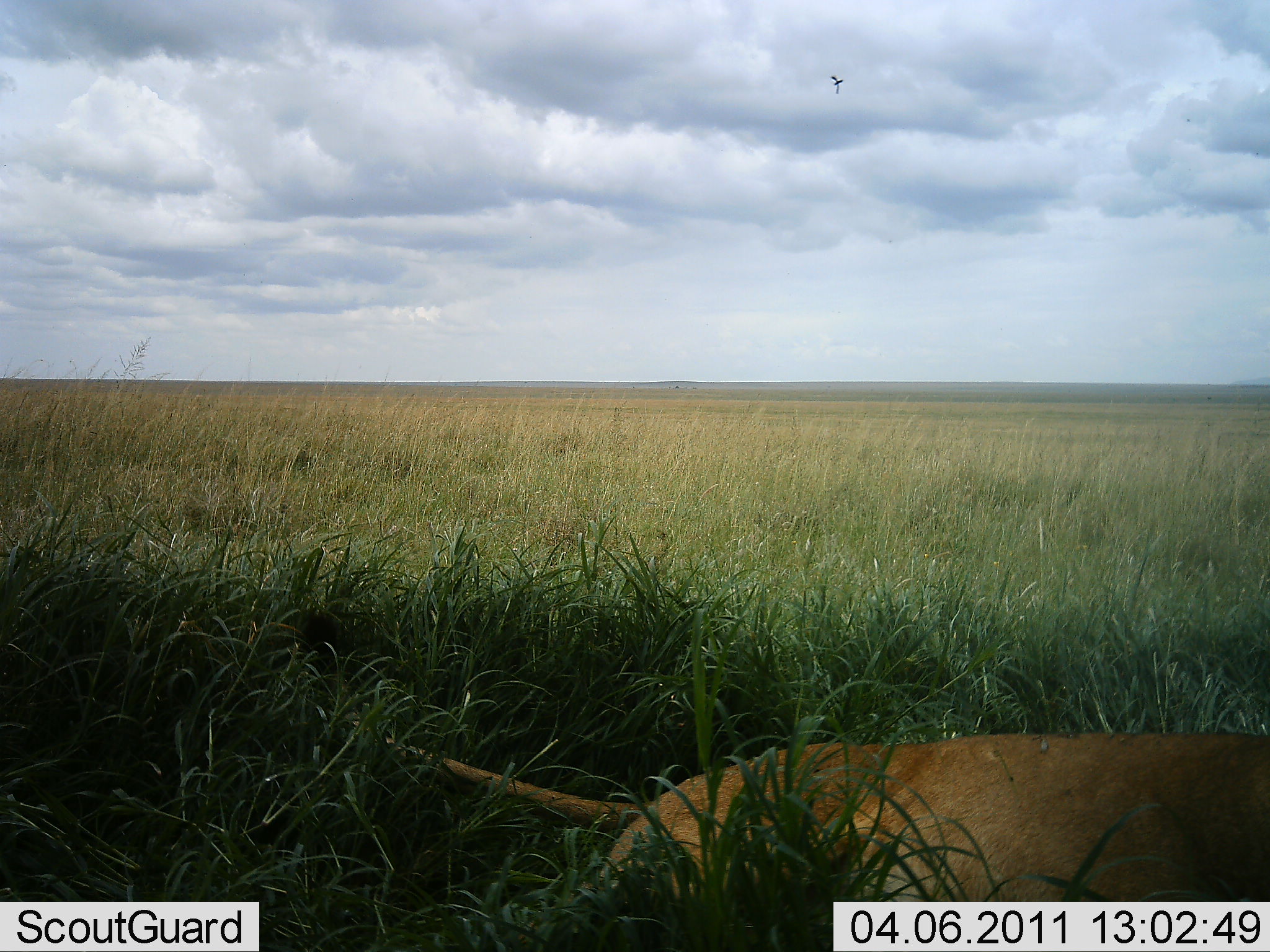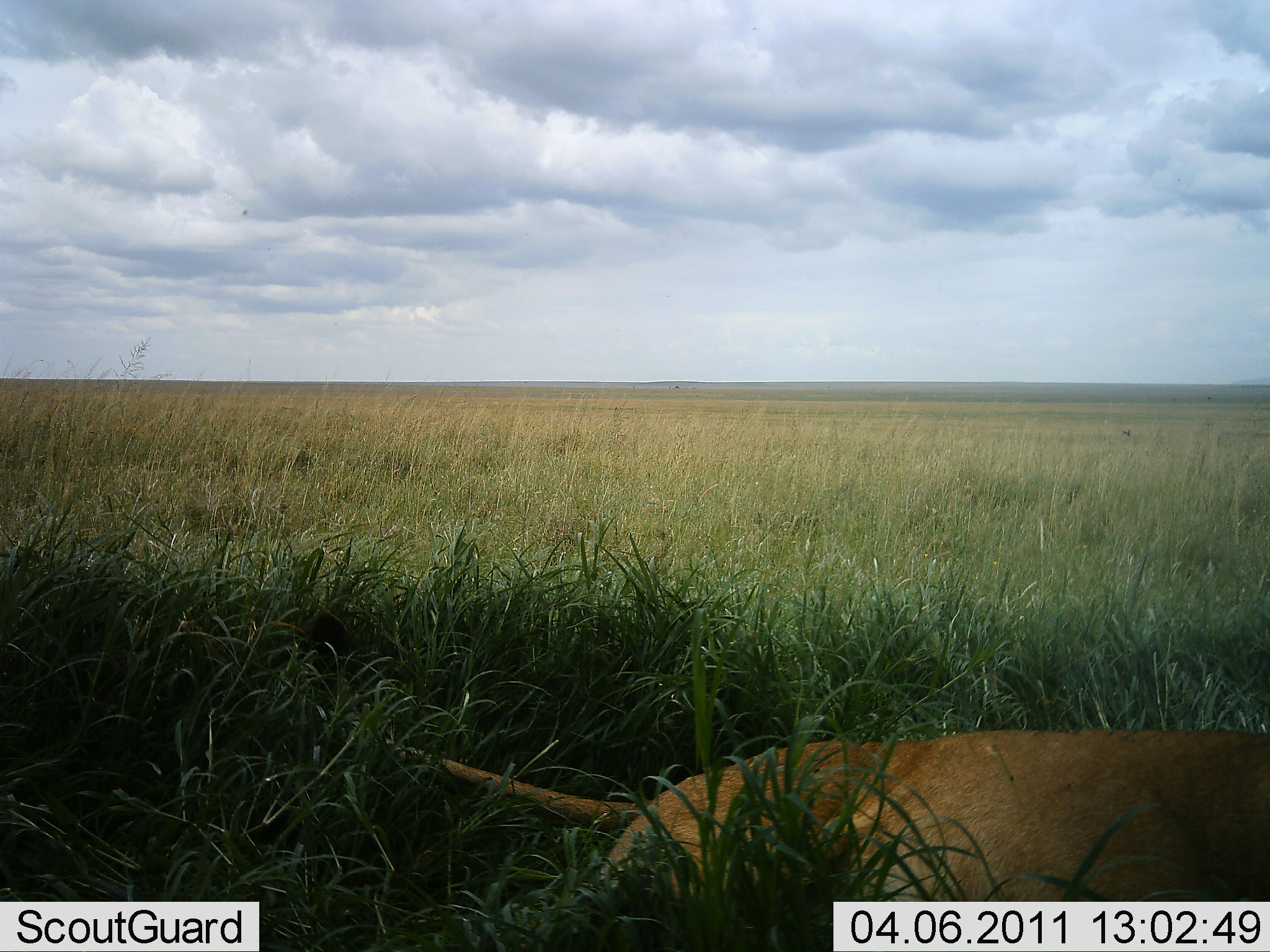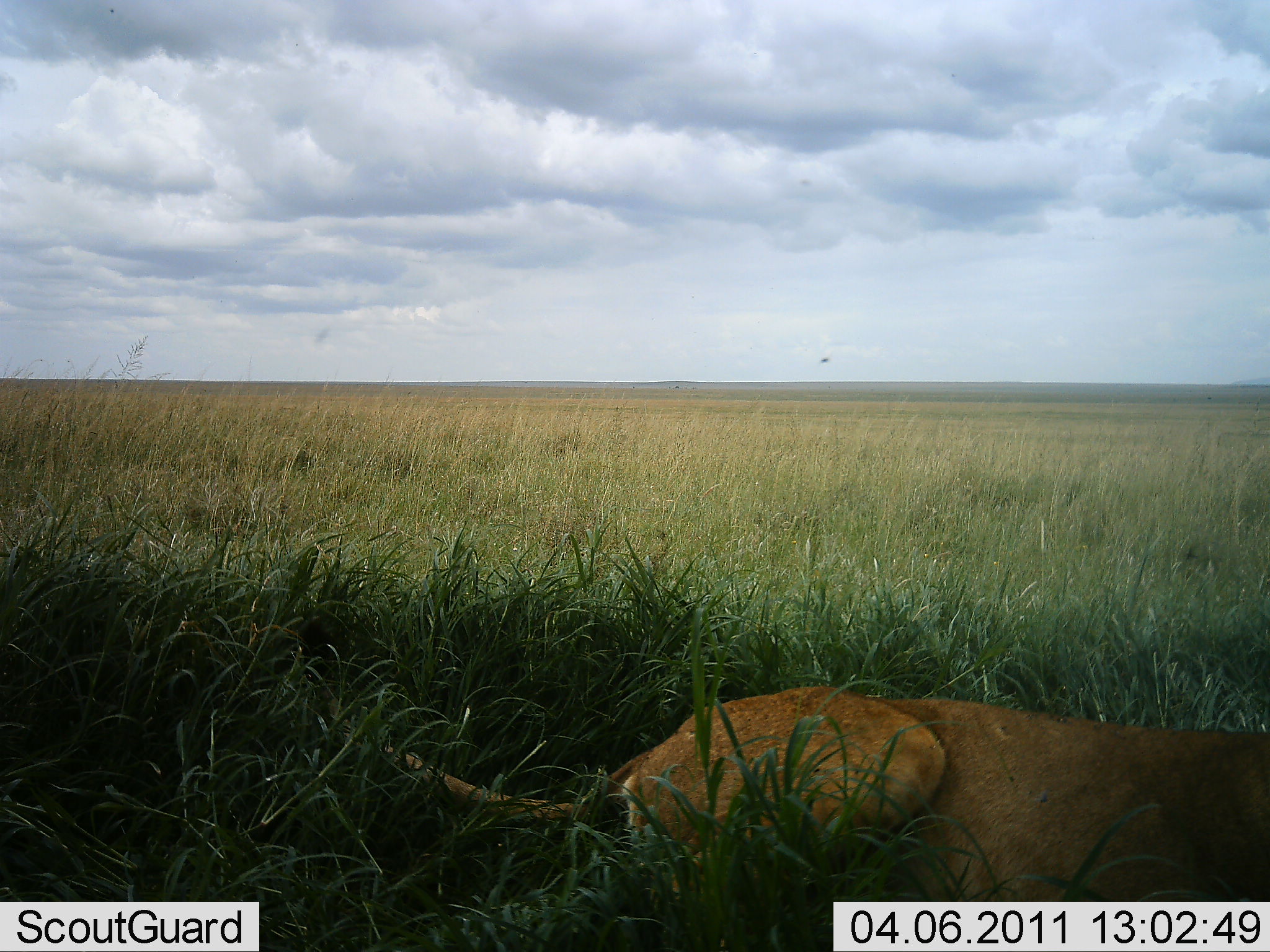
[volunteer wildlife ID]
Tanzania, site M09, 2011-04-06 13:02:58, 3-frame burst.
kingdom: Animalia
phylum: Chordata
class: Mammalia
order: Carnivora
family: Felidae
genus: Panthera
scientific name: Panthera leo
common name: lion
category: lionfemale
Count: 1.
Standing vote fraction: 9%.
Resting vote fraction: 73%.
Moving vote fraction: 18%.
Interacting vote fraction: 0%.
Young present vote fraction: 0%.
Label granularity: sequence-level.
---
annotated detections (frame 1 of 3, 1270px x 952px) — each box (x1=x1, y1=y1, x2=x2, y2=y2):
animal: (x1=317, y1=701, x2=1270, y2=951)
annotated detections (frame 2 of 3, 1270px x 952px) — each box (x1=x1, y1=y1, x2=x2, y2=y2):
animal: (x1=306, y1=683, x2=1270, y2=950)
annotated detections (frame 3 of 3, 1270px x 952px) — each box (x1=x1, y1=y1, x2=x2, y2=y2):
animal: (x1=273, y1=670, x2=1270, y2=948)